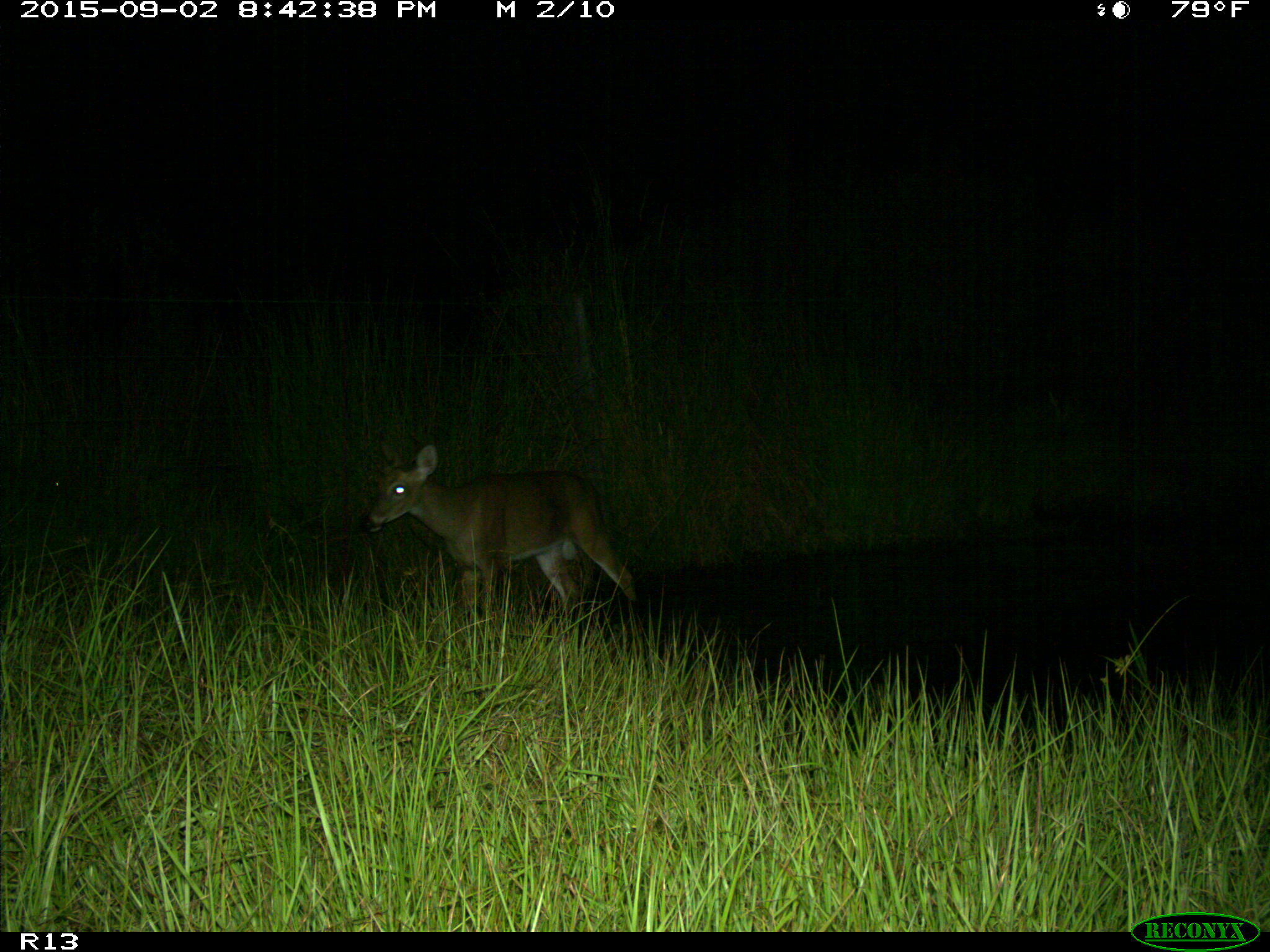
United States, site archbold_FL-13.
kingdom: Animalia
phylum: Chordata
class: Mammalia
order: Artiodactyla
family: Cervidae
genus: Odocoileus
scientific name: Odocoileus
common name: deer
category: unidentified deer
Unidentified deer (deer) (Odocoileus).